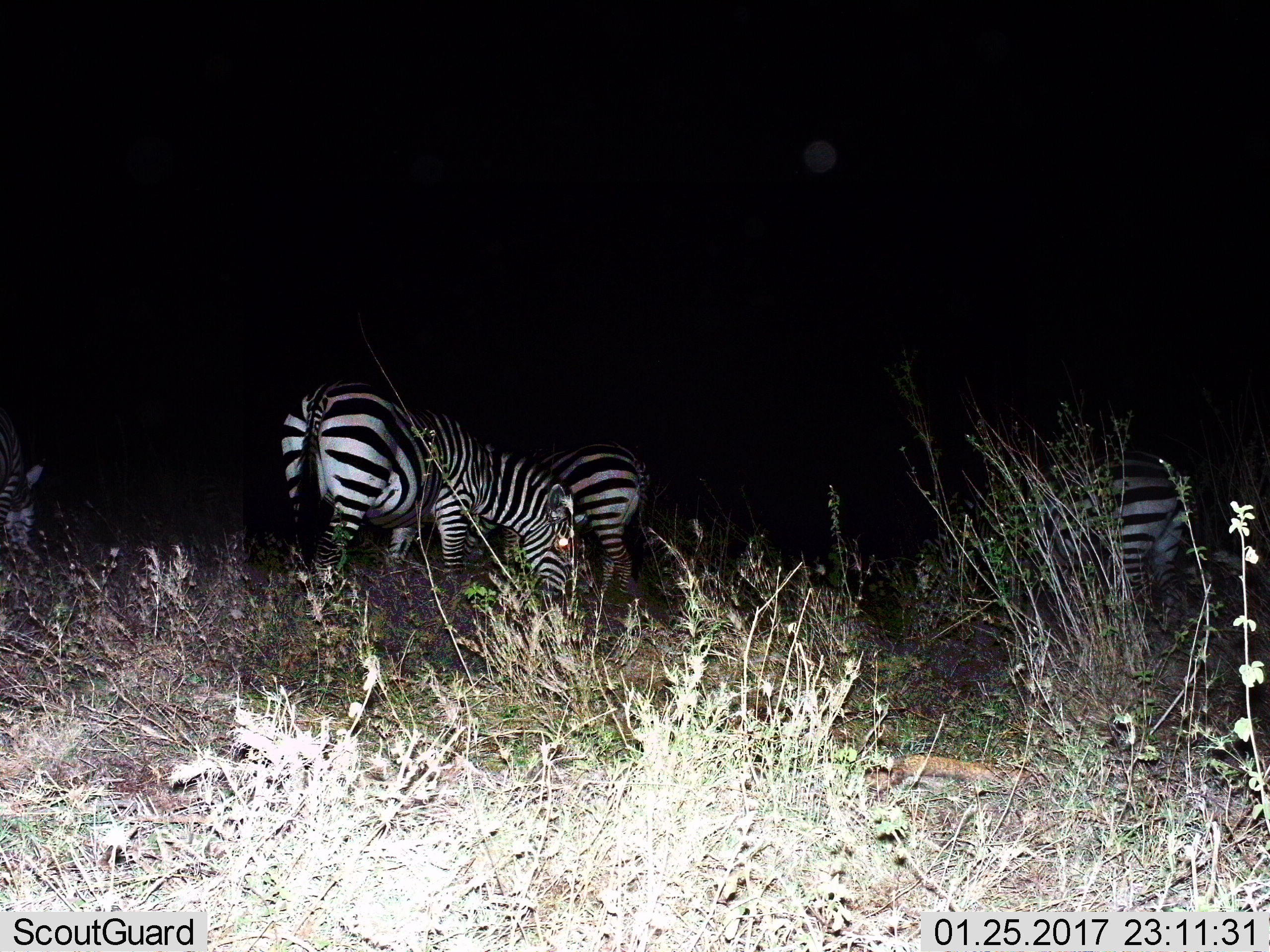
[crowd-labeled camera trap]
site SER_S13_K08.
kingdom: Animalia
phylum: Chordata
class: Mammalia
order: Perissodactyla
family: Equidae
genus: Equus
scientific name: Equus quagga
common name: plains zebra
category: zebraplains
Zebraplains (plains zebra) (Equus quagga), count 4. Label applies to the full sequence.